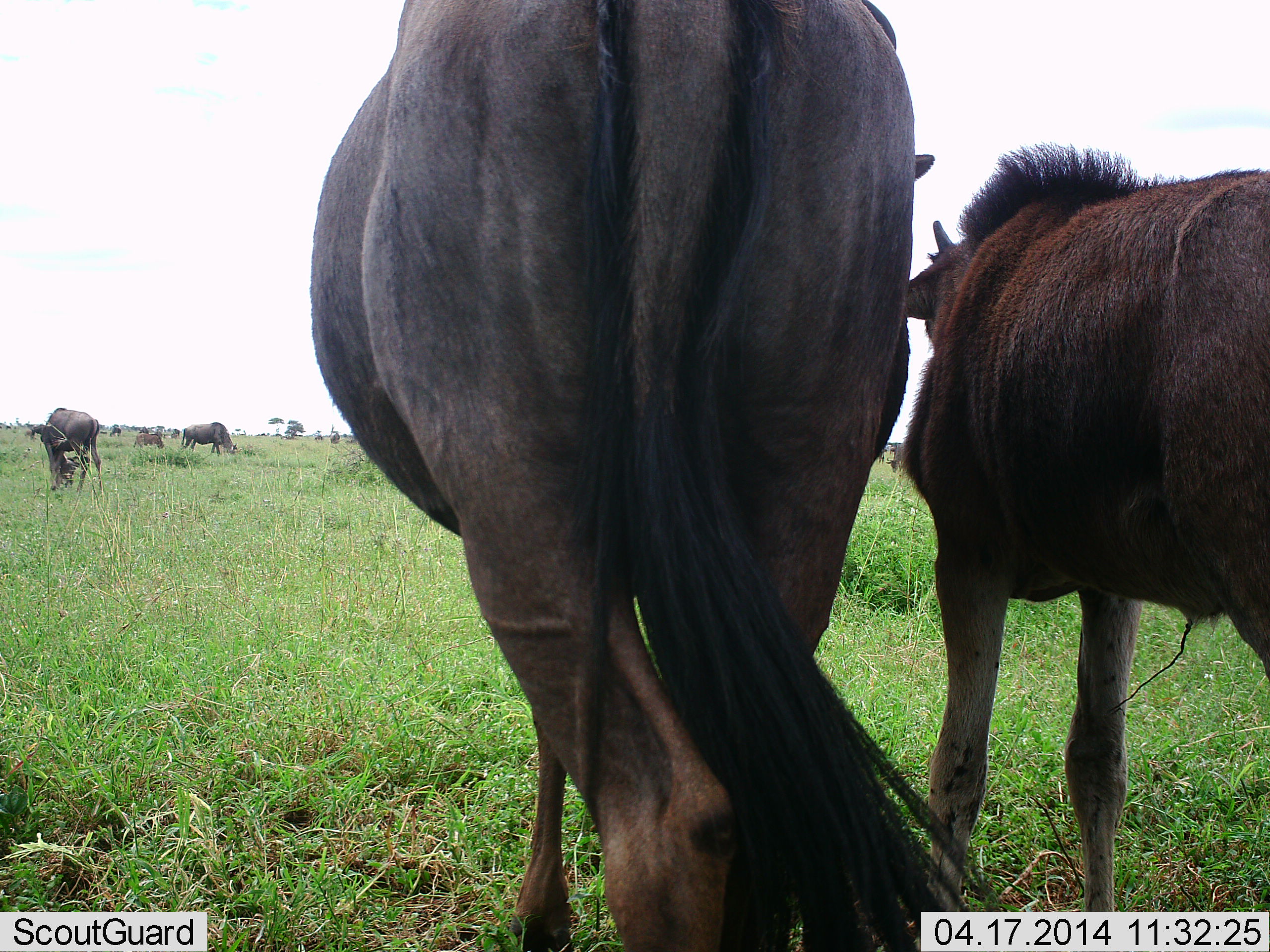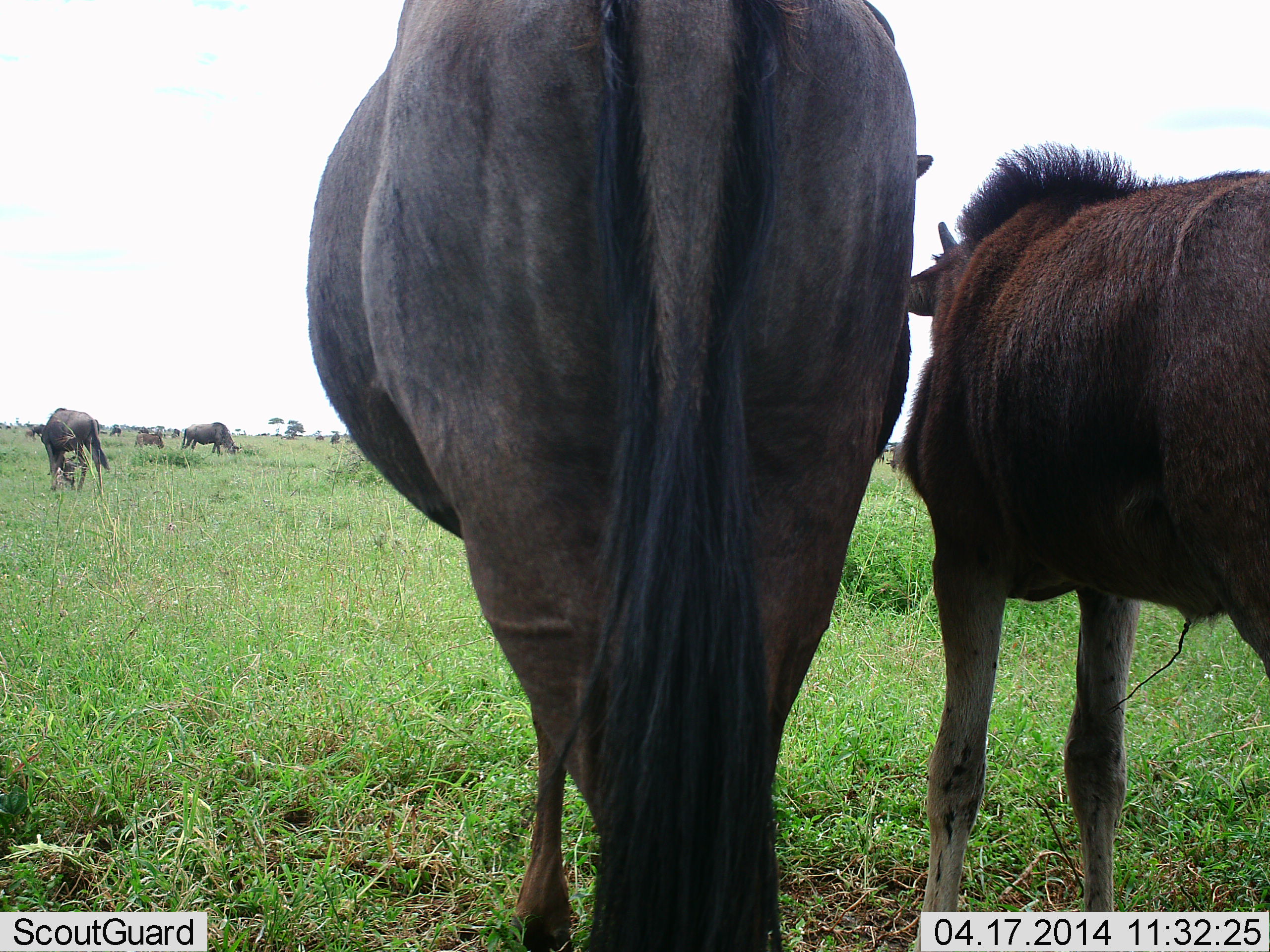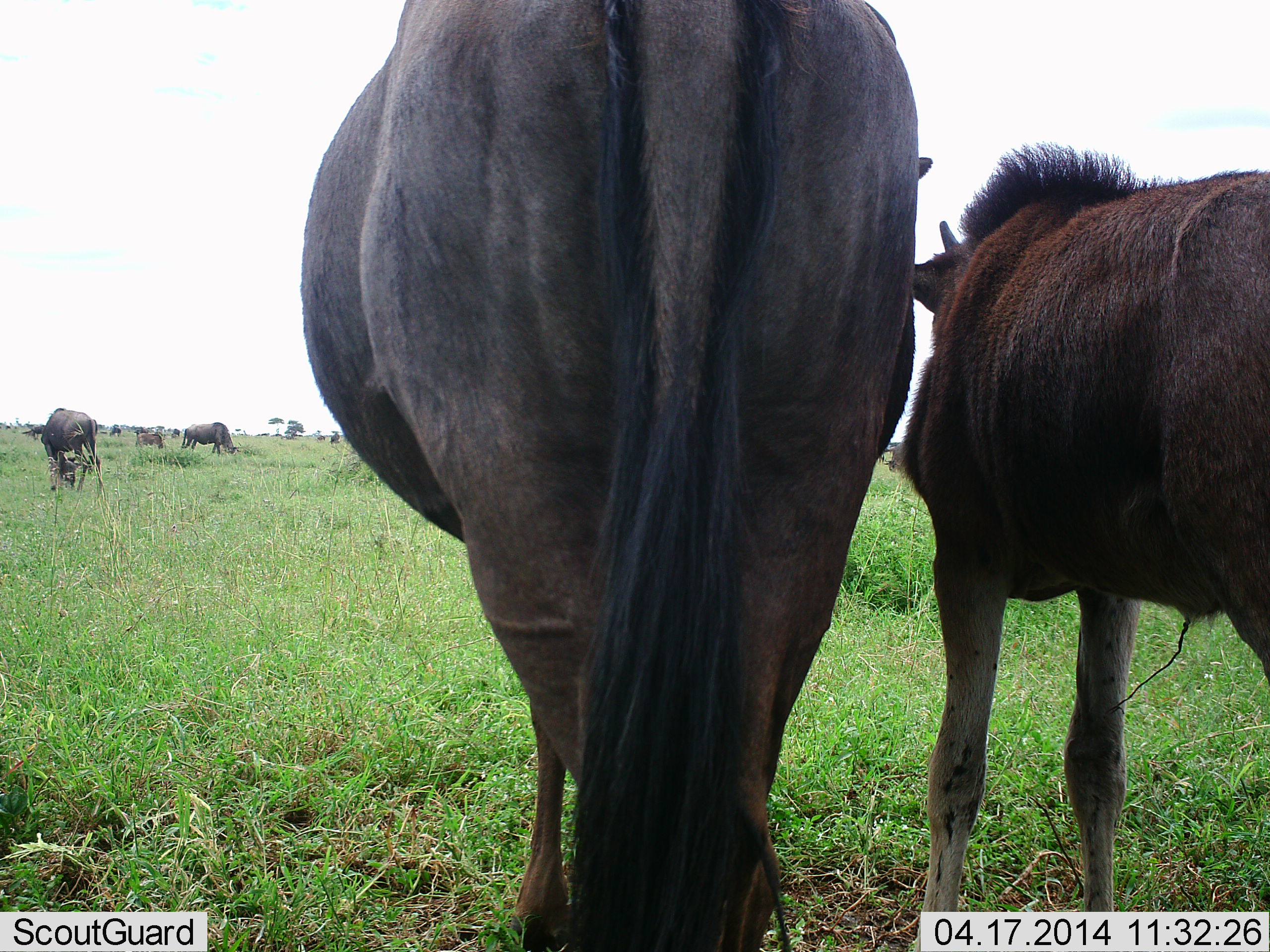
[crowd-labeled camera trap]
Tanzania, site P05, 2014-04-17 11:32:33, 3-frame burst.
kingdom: Animalia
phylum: Chordata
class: Mammalia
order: Artiodactyla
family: Bovidae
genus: Connochaetes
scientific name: Connochaetes taurinus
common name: blue wildebeest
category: wildebeest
Wildebeest (blue wildebeest) (Connochaetes taurinus), count 6. Behavior (volunteer vote fractions): standing 80%, resting 20%, moving 10%, interacting 10%. Young present (vote fraction): 40%. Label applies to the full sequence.